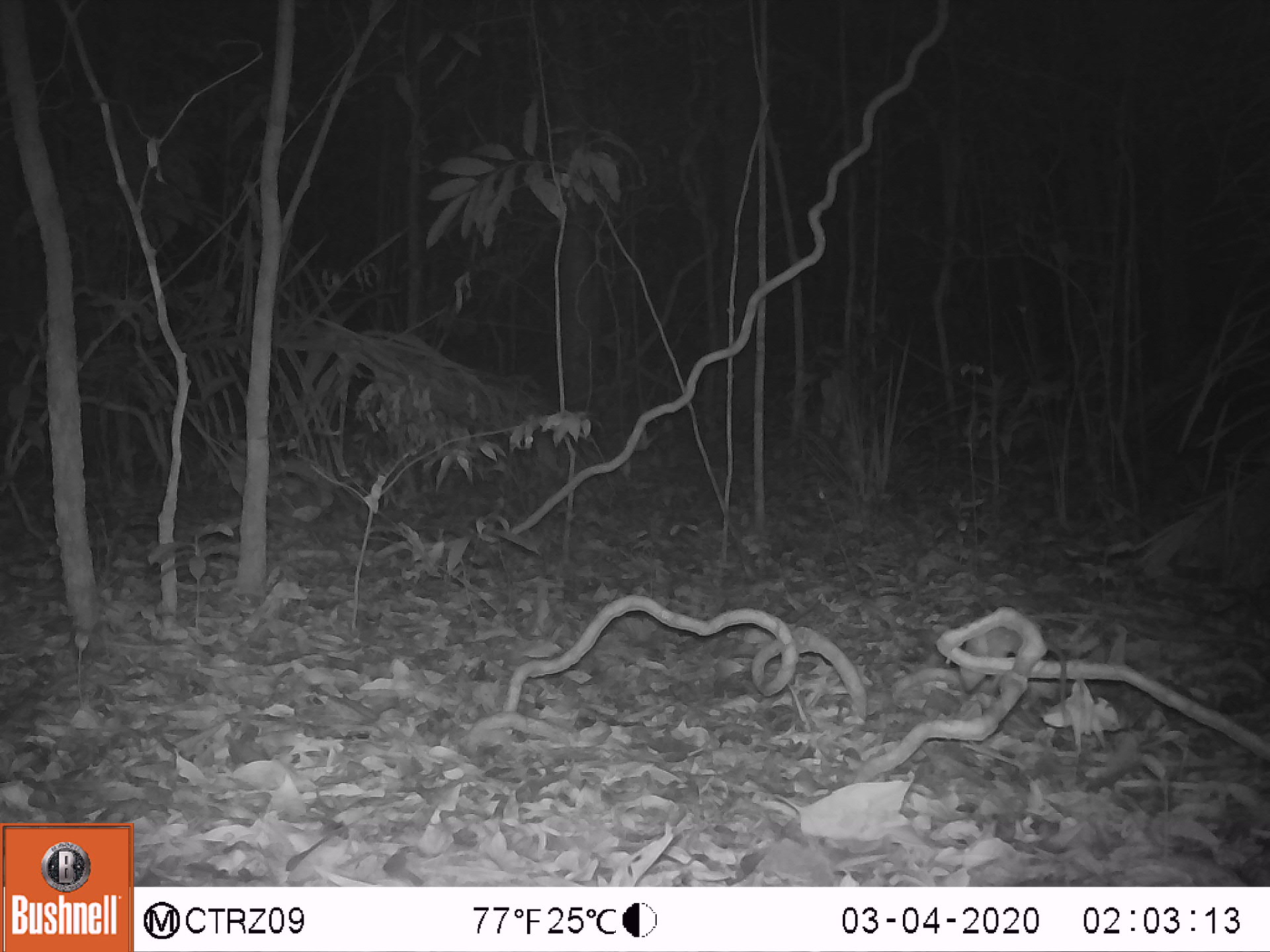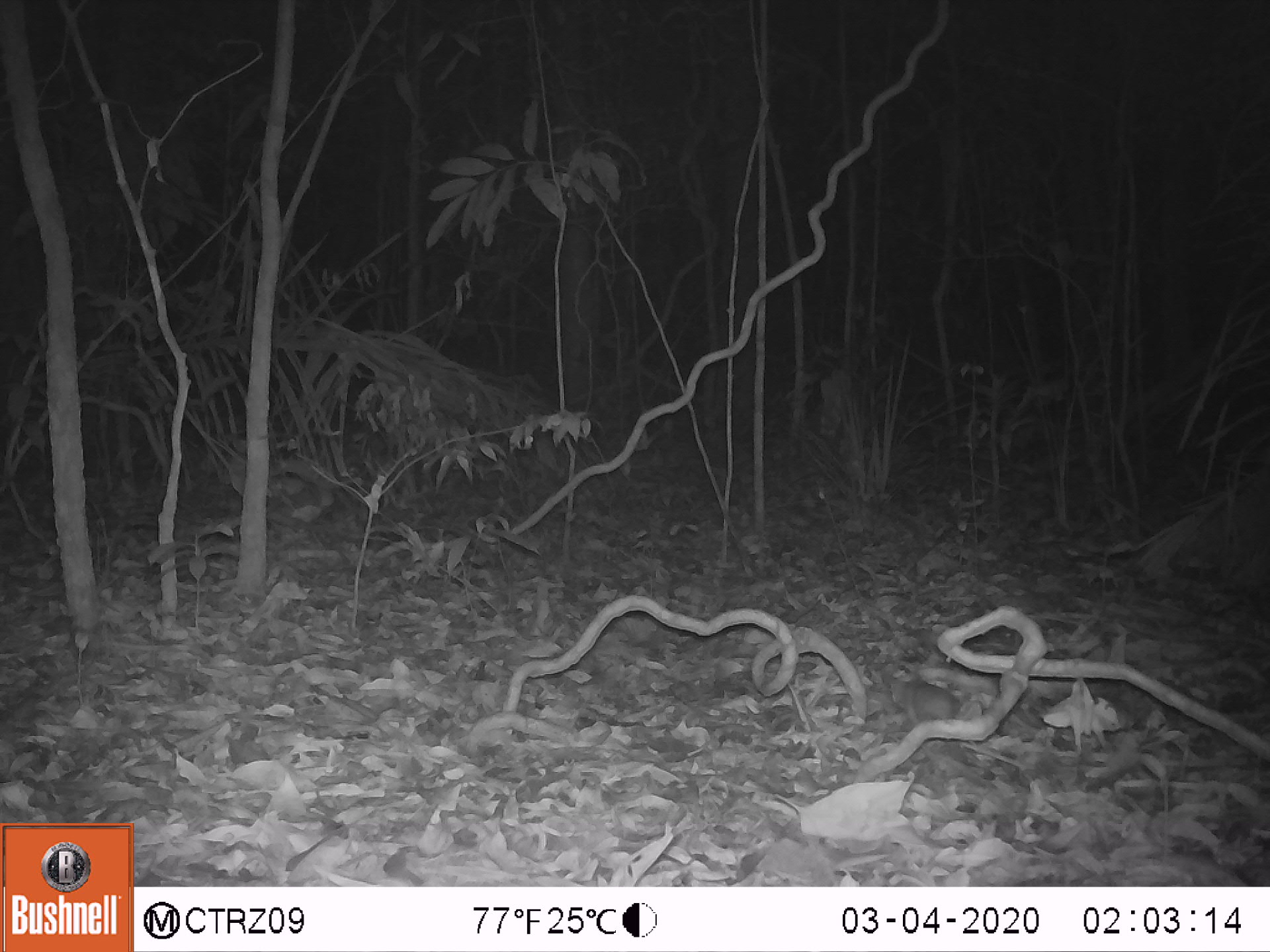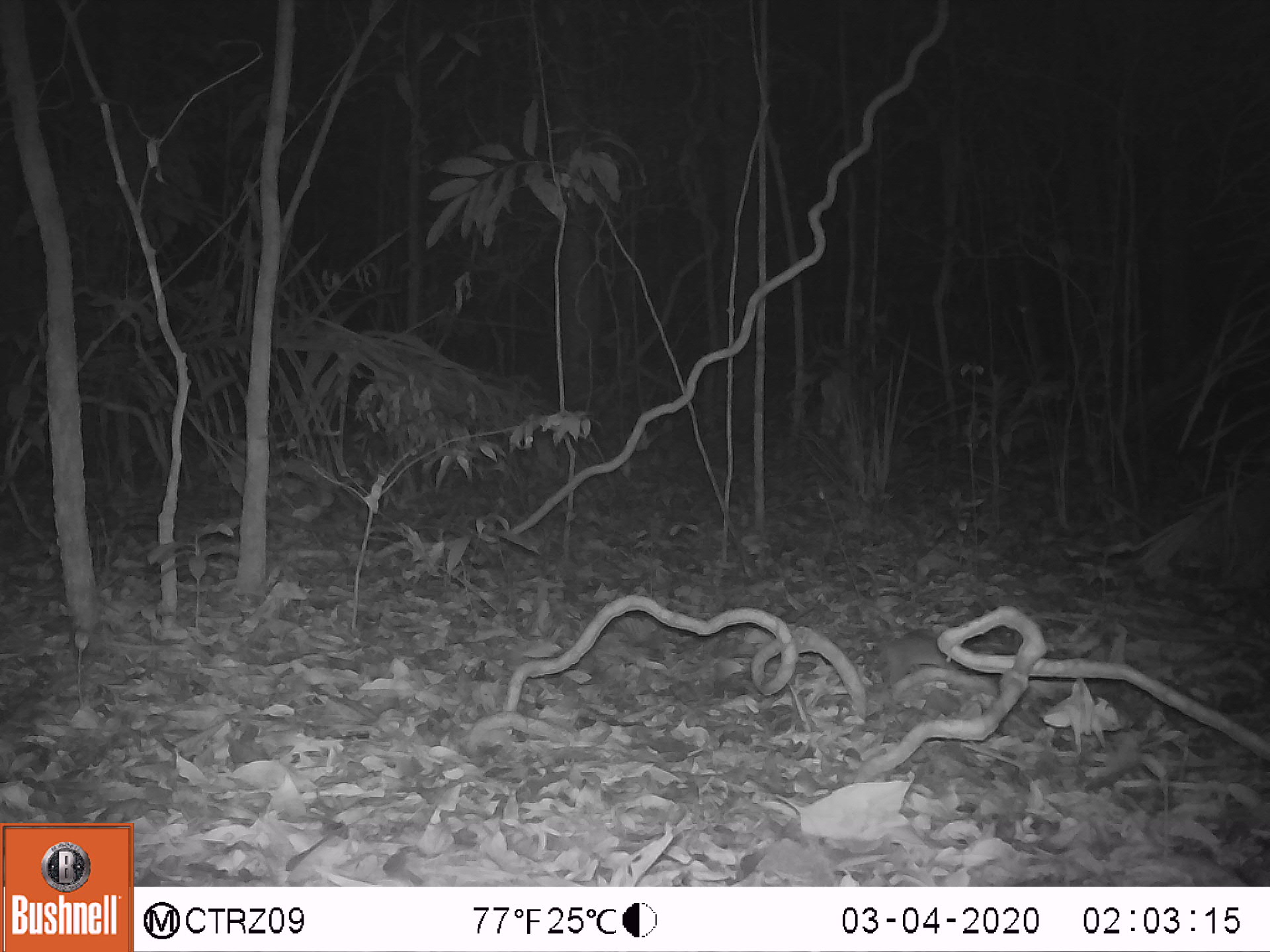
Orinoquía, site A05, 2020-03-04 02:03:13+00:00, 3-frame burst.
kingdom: Animalia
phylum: Chordata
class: Mammalia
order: Rodentia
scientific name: Rodentia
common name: rodent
Rodent (Rodentia).